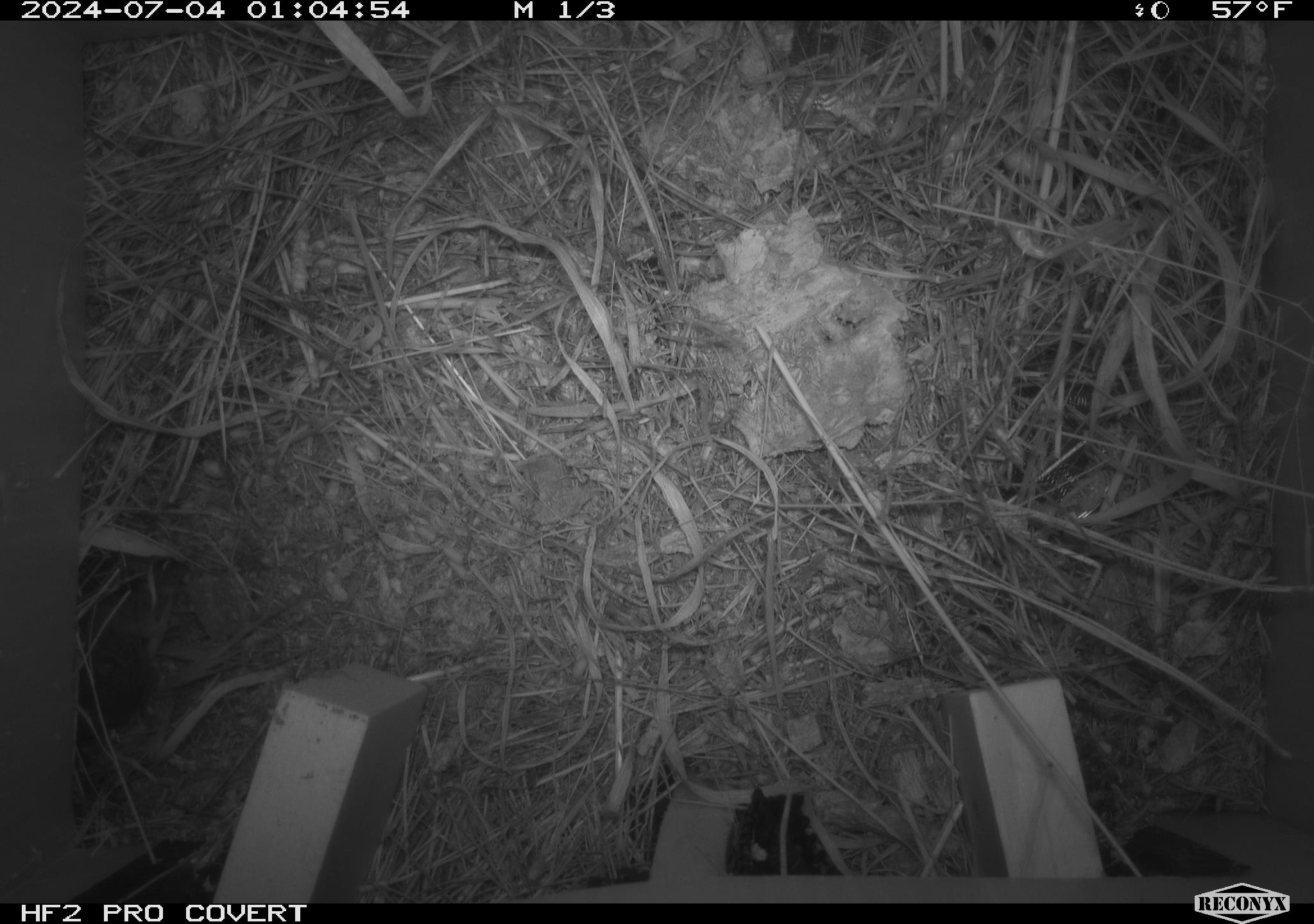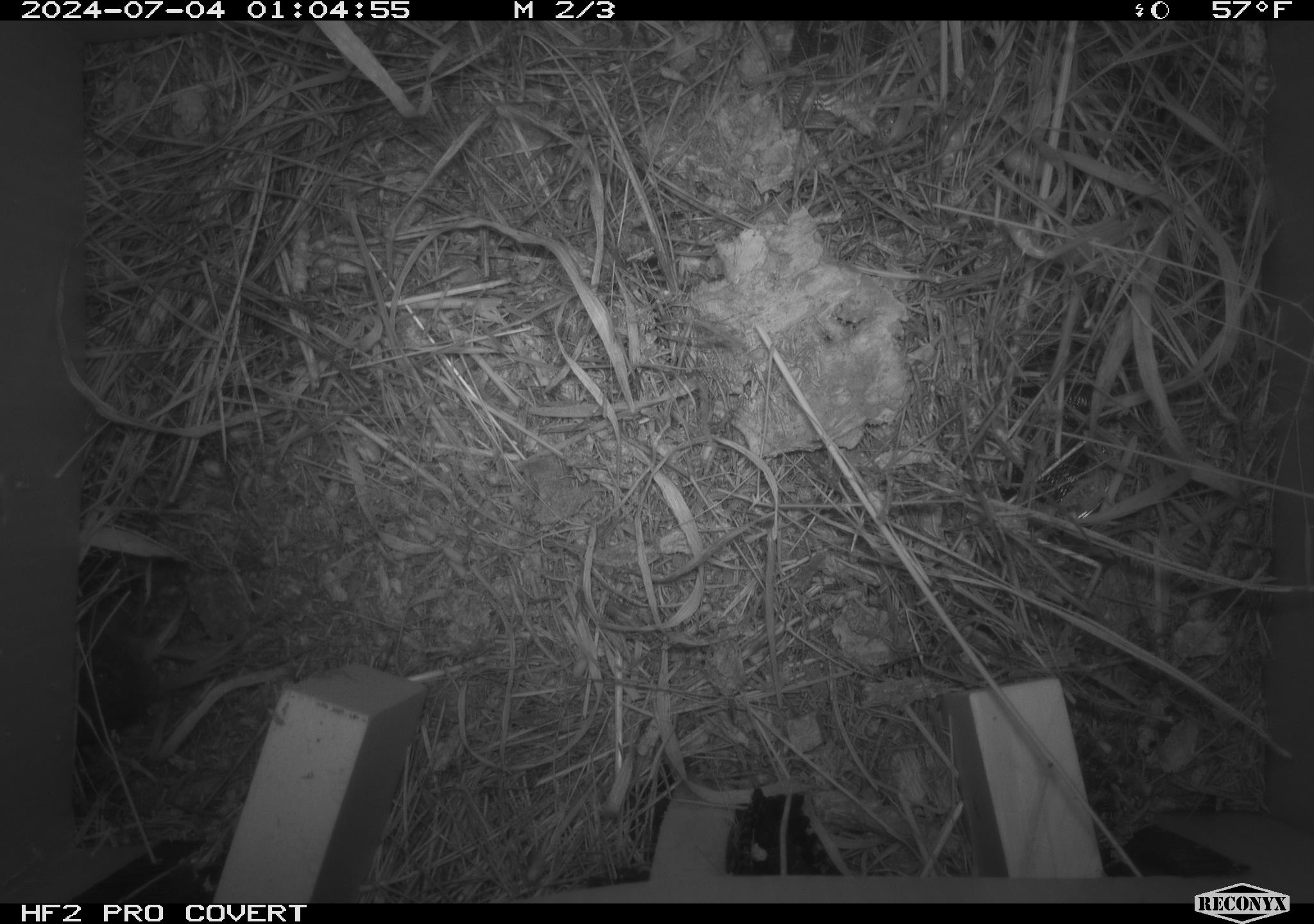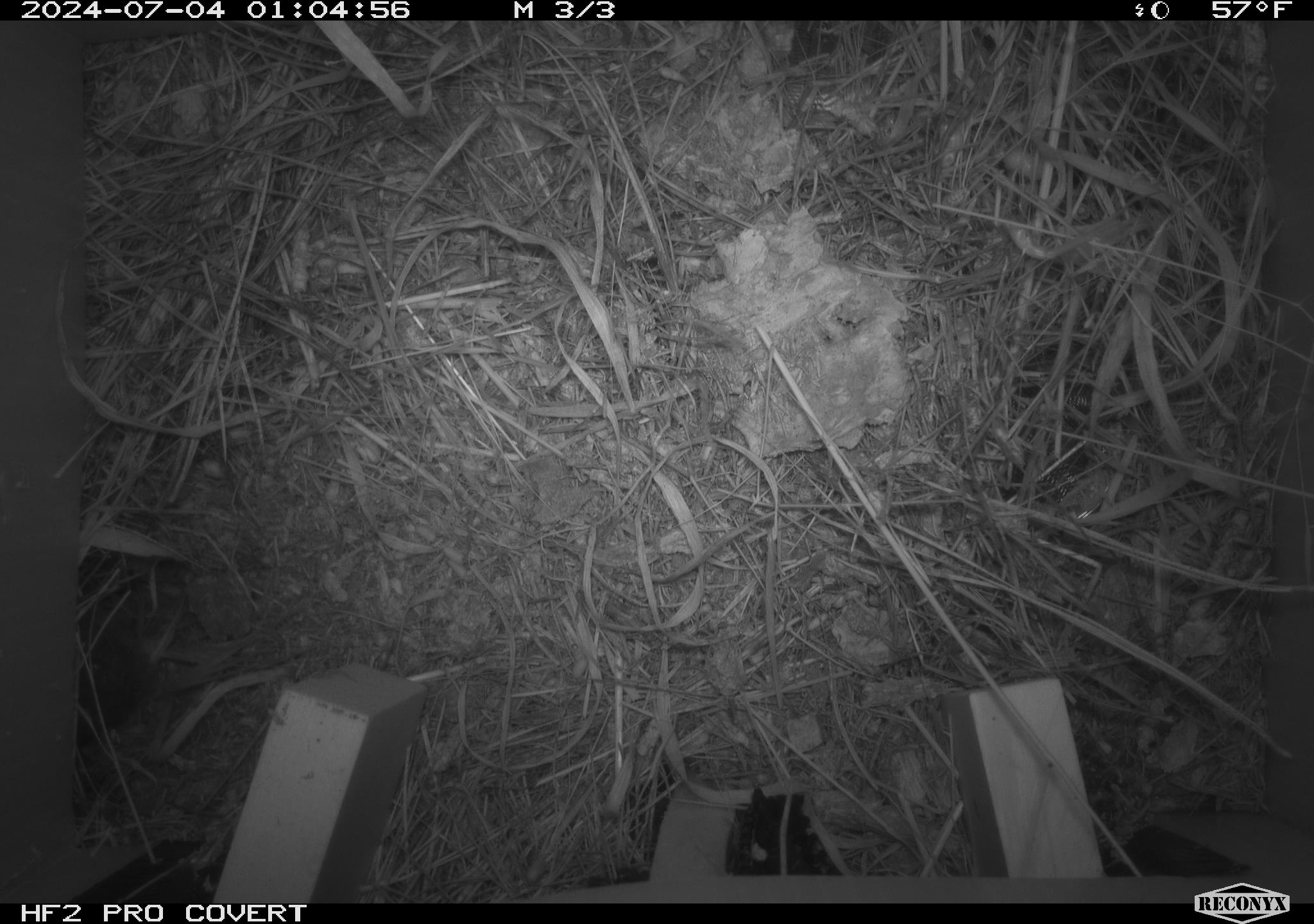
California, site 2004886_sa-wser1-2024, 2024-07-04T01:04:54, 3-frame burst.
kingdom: Animalia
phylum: Chordata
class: Mammalia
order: Rodentia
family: Cricetidae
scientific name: Arvicolinae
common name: voles, lemmings, and muskrats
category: arvicolinae subfamily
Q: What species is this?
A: Arvicolinae subfamily (voles, lemmings, and muskrats) (Arvicolinae).